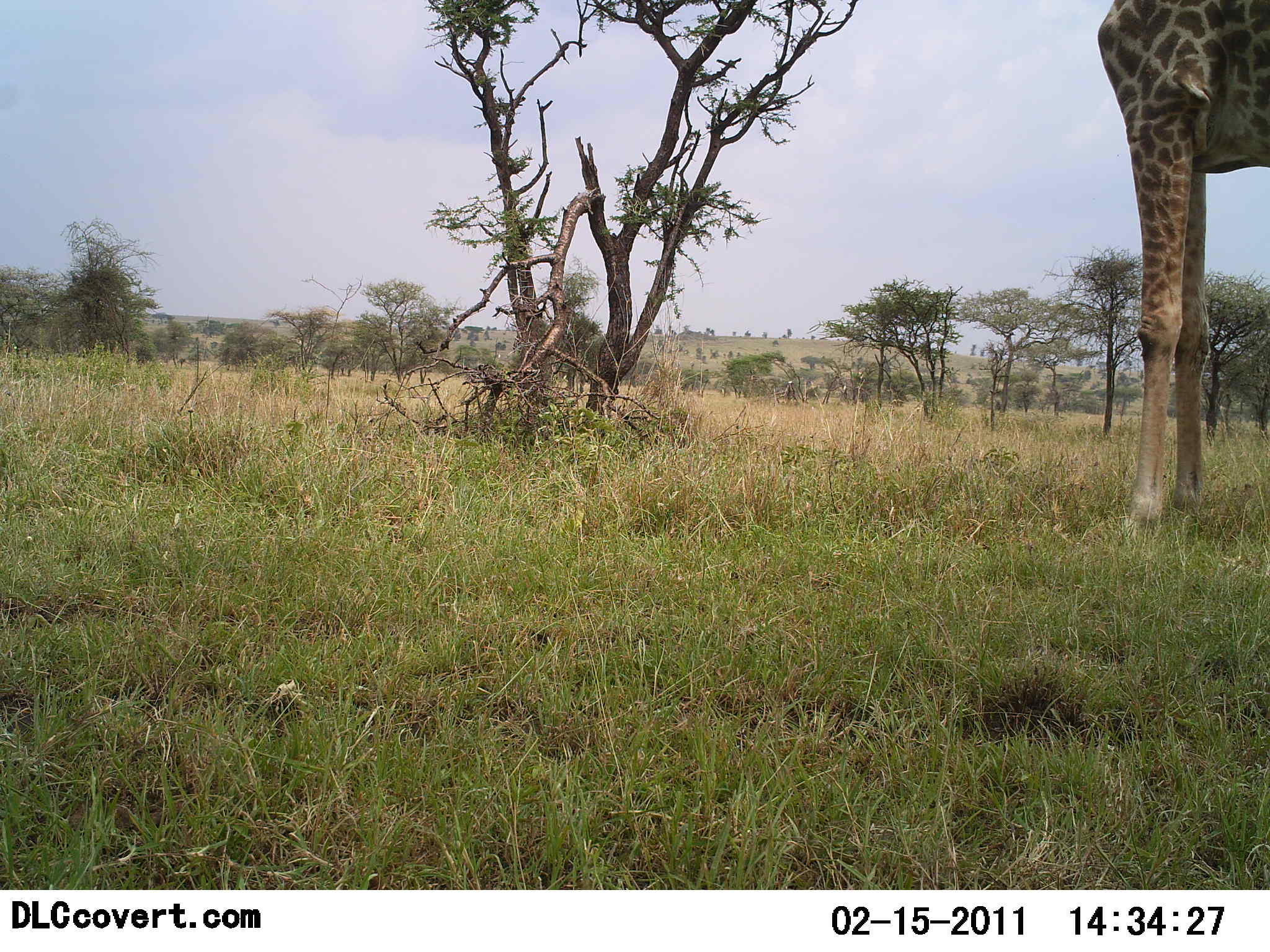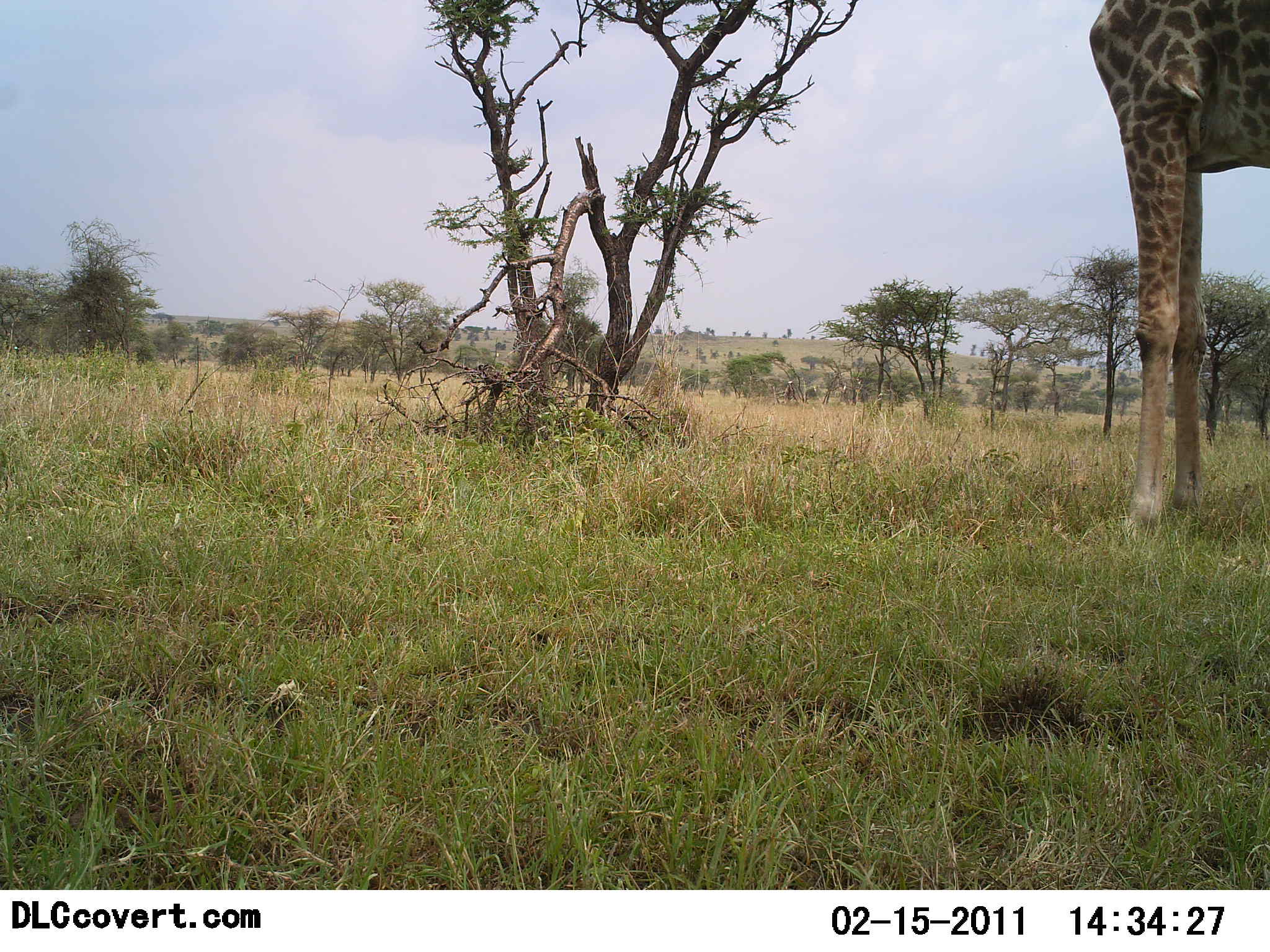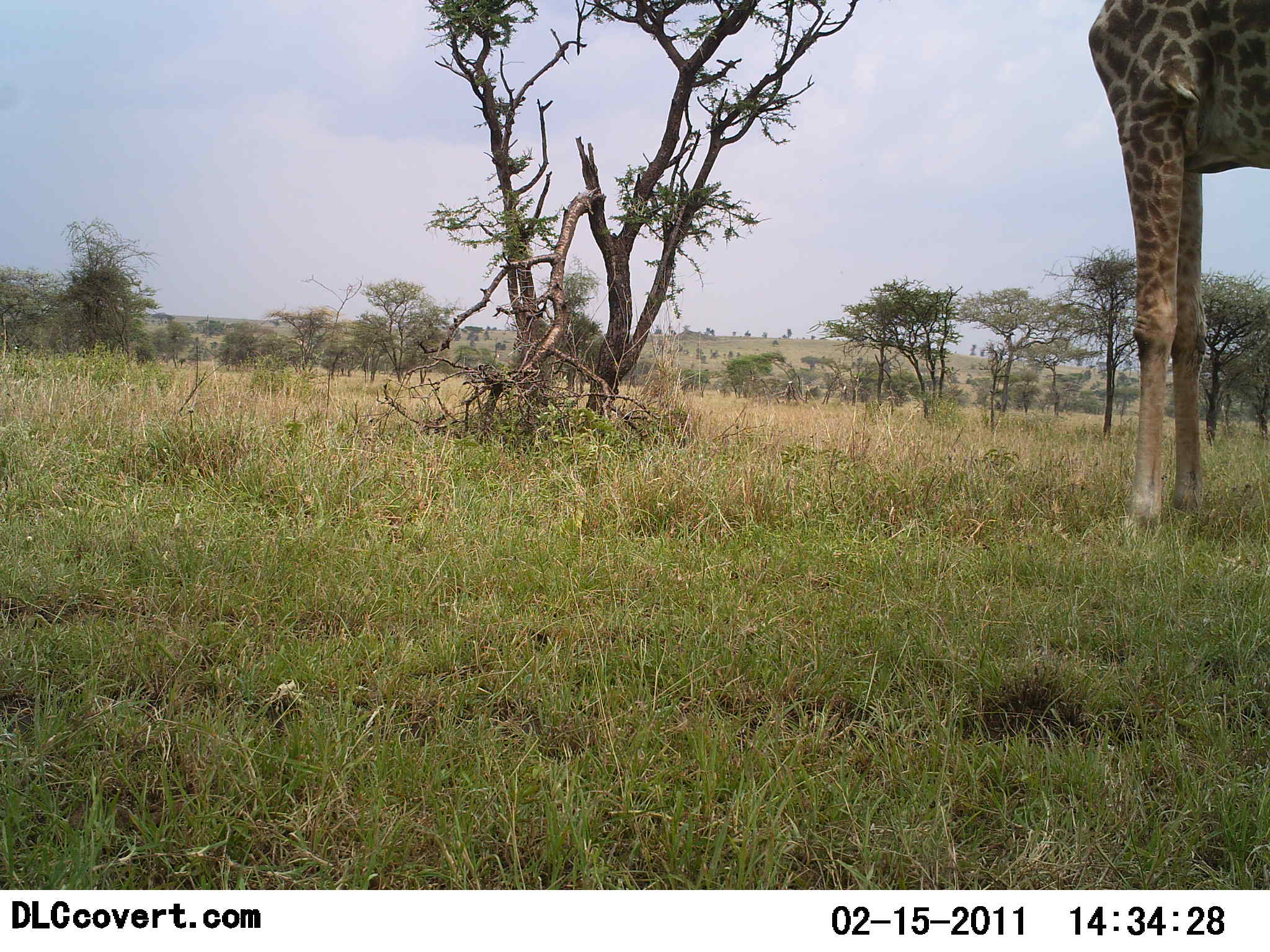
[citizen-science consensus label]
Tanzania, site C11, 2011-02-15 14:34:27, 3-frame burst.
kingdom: Animalia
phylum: Chordata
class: Mammalia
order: Artiodactyla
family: Giraffidae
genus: Giraffa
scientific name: Giraffa camelopardalis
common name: giraffe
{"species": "giraffe (Giraffa camelopardalis)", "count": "1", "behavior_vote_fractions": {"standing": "83%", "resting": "0%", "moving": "0%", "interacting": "0%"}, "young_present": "0%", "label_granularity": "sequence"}